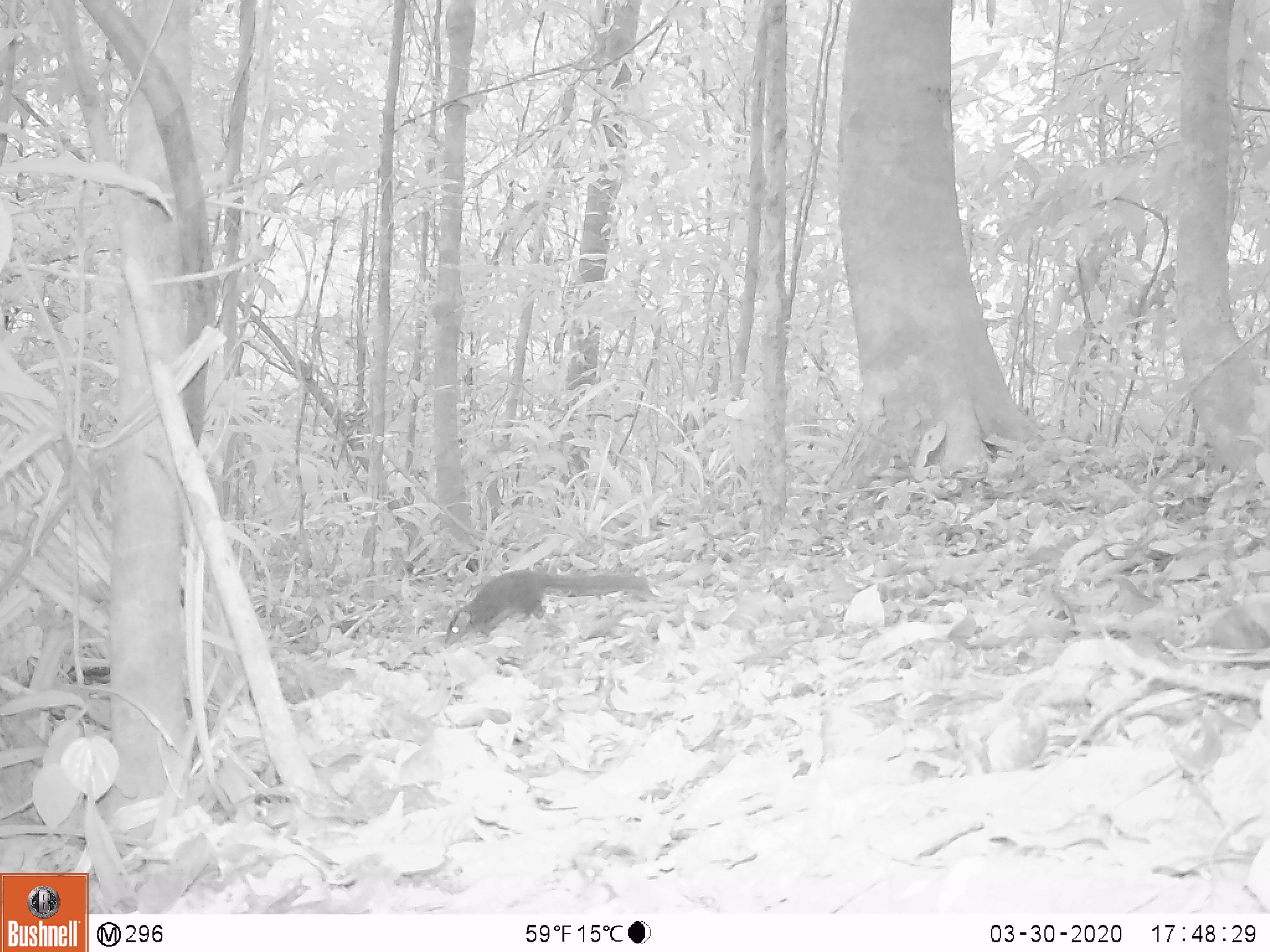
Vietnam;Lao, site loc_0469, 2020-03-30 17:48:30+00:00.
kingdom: Animalia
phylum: Chordata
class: Mammalia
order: Scandentia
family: Tupaiidae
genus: Tupaia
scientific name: Tupaia belangeri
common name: northern treeshrew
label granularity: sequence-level